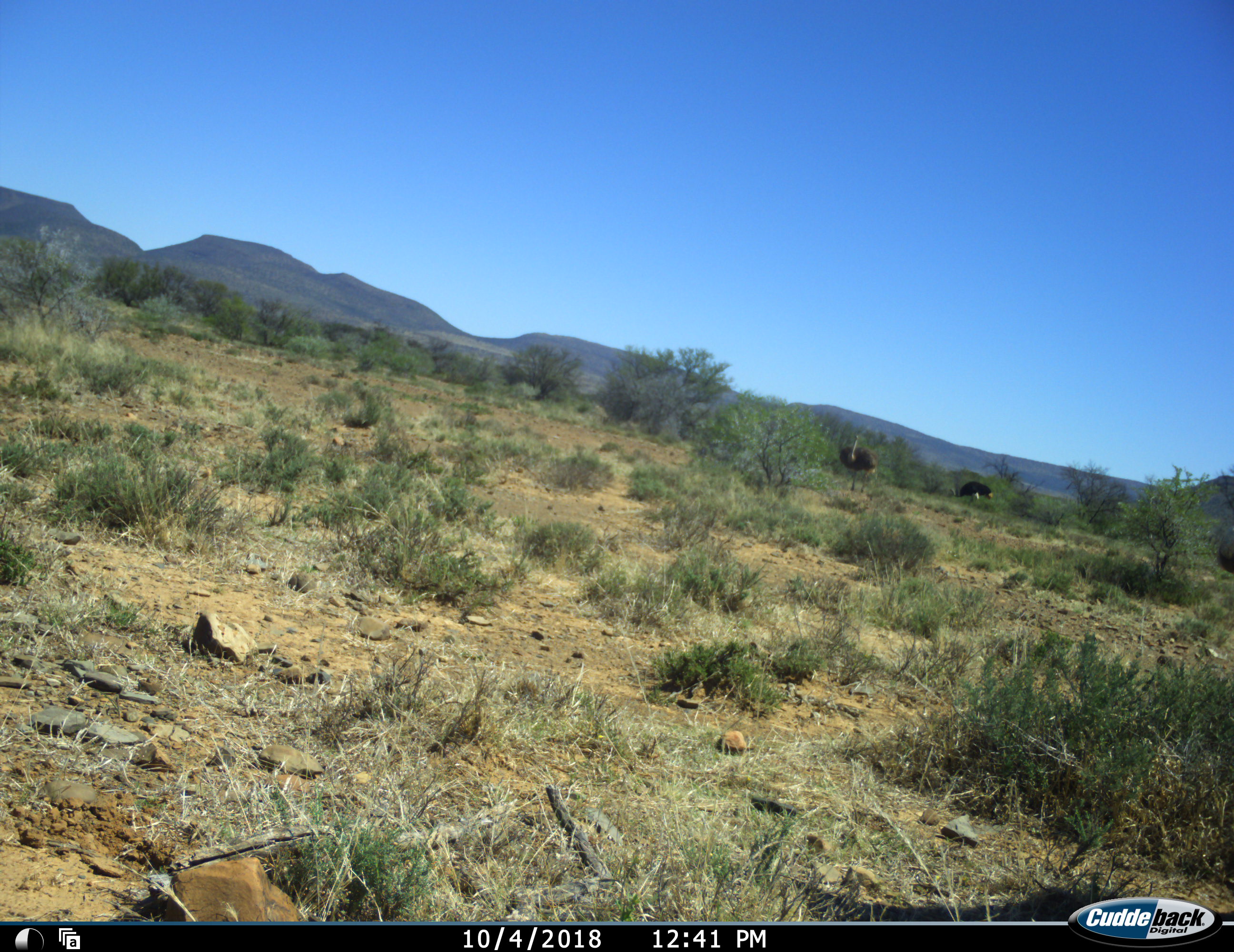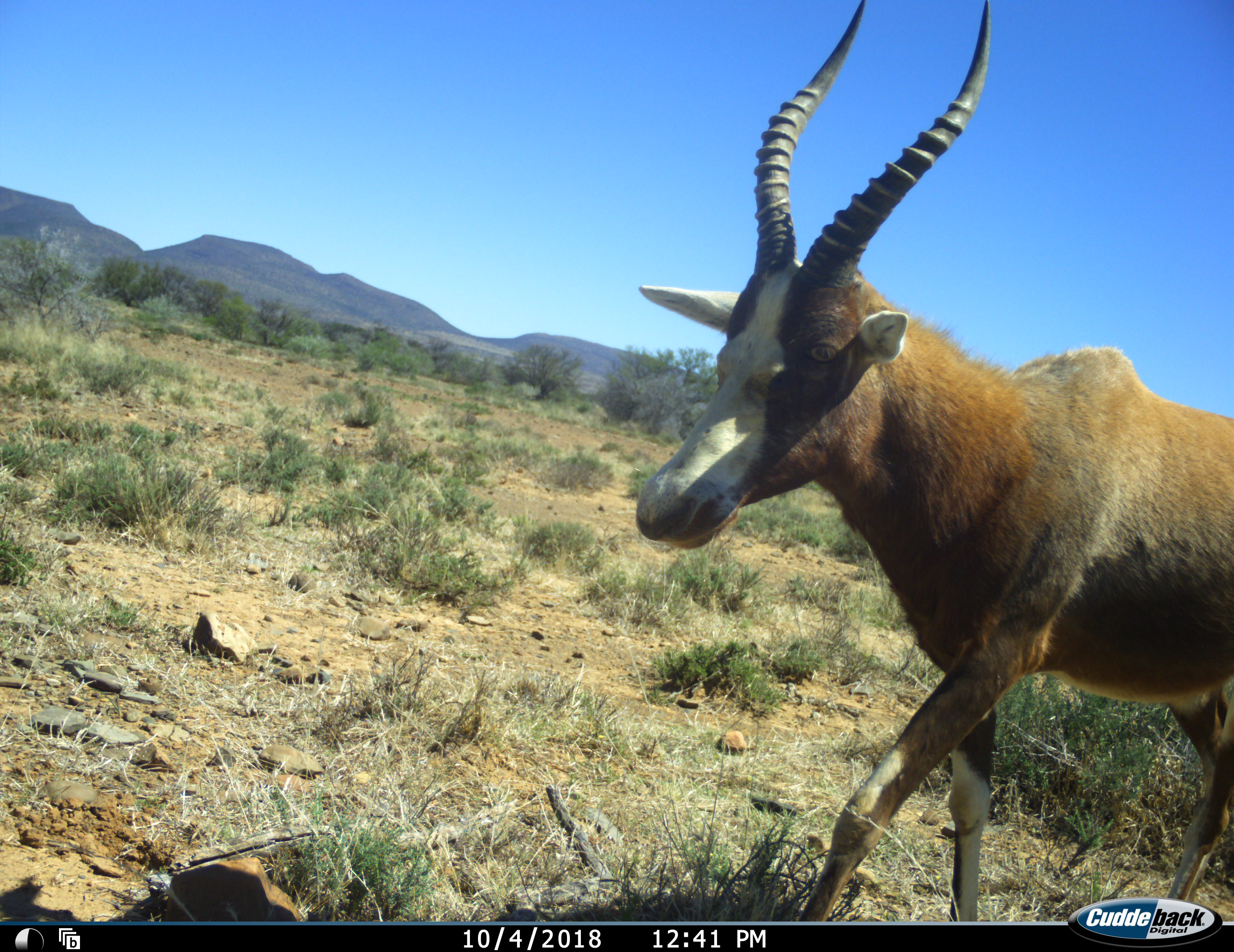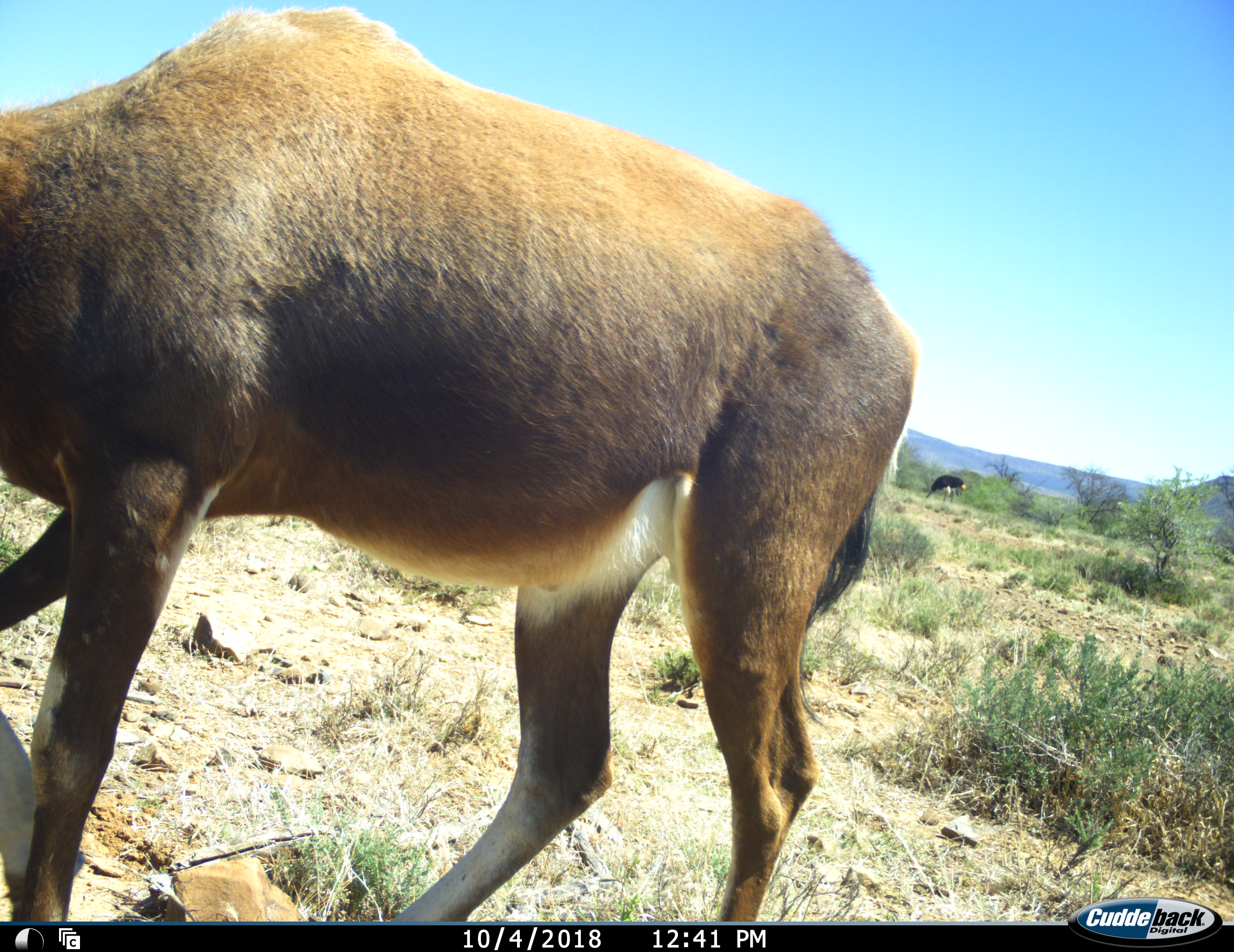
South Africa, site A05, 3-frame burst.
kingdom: Animalia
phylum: Chordata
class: Mammalia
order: Artiodactyla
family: Bovidae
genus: Damaliscus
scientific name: Damaliscus pygargus phillipsi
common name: blesbok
Blesbok (Damaliscus pygargus phillipsi), count 1. Behavior (volunteer vote fractions): standing 0%, resting 0%, moving 100%, interacting 0%. Young present (vote fraction): 0%. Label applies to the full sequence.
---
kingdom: Animalia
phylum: Chordata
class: Aves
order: Struthioniformes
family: Struthionidae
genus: Struthio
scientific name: Struthio camelus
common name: ostrich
Ostrich (Struthio camelus), count 2. Behavior (volunteer vote fractions): standing 43%, resting 0%, moving 43%, interacting 0%. Young present (vote fraction): 0%. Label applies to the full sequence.